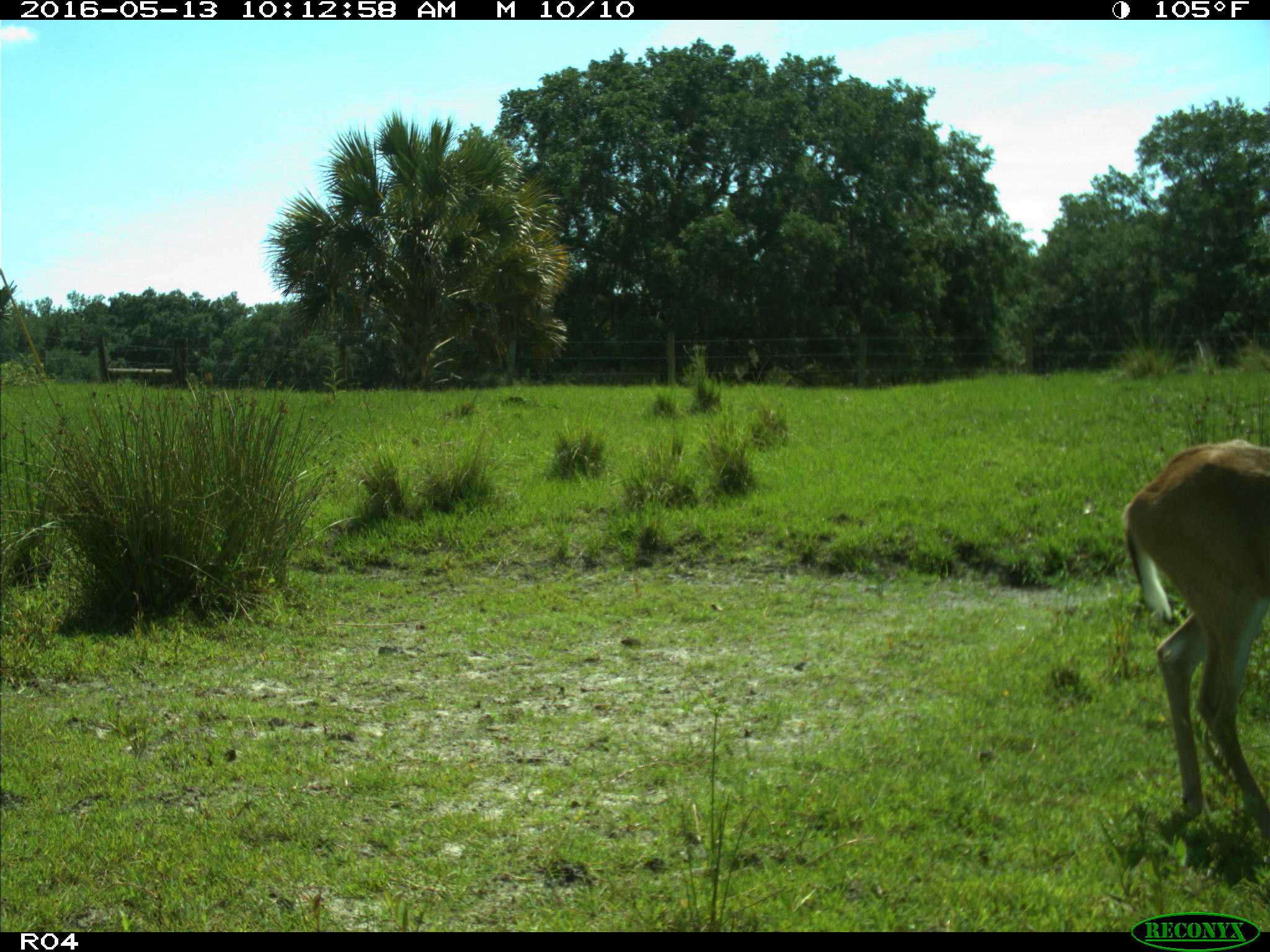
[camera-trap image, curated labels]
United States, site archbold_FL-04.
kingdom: Animalia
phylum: Chordata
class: Mammalia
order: Artiodactyla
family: Cervidae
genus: Odocoileus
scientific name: Odocoileus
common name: deer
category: unidentified deer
Unidentified deer (deer) (Odocoileus).